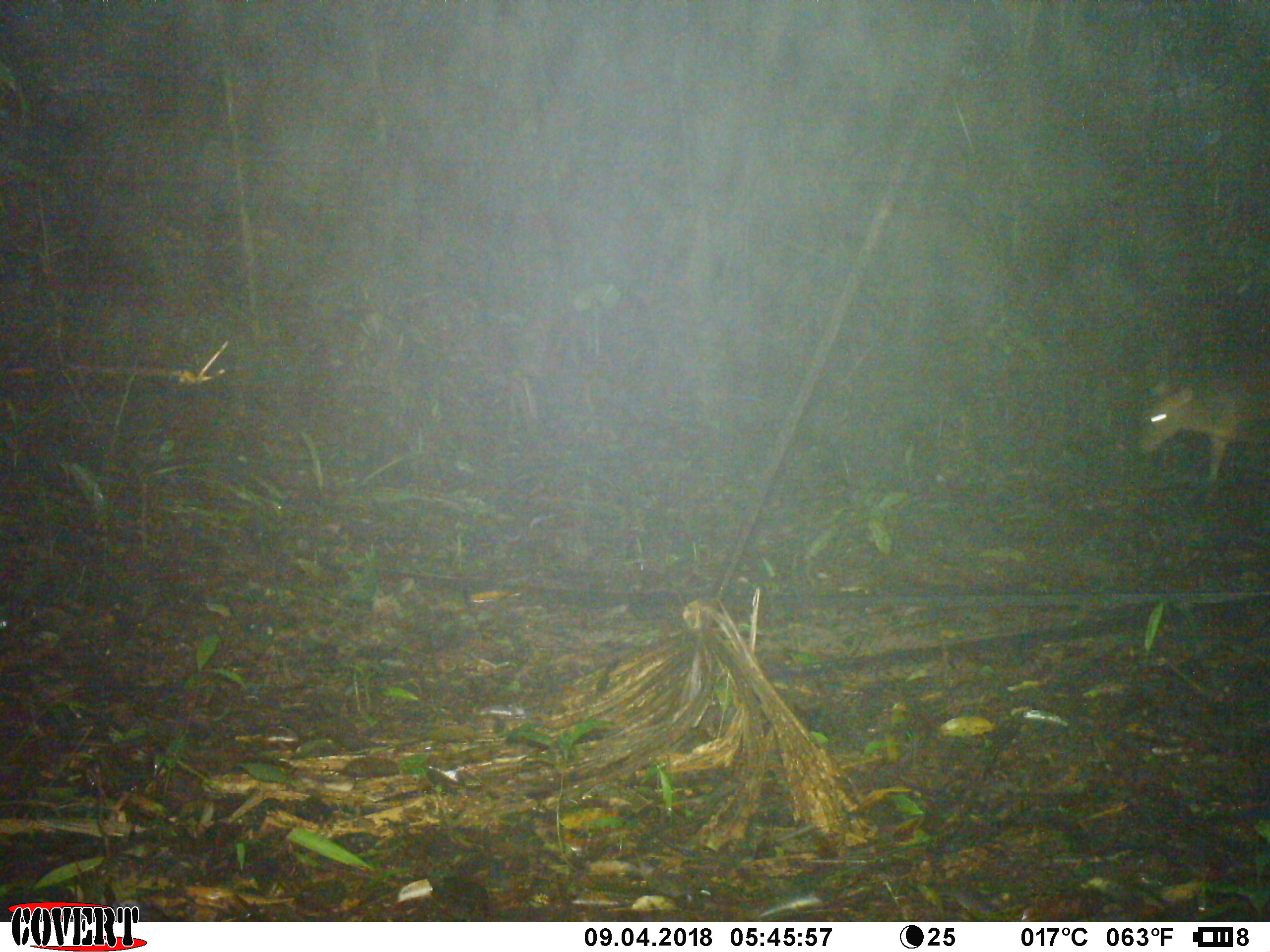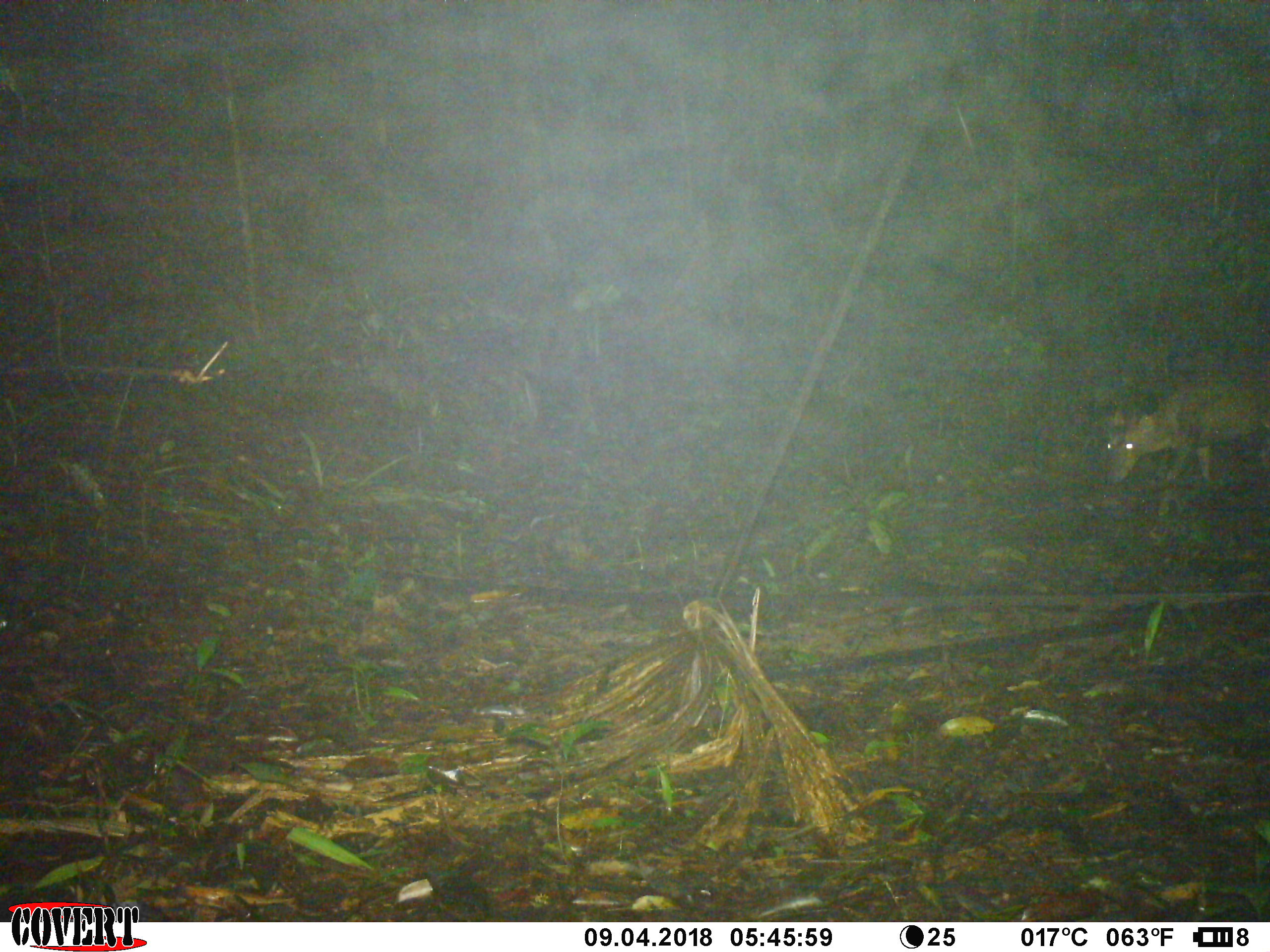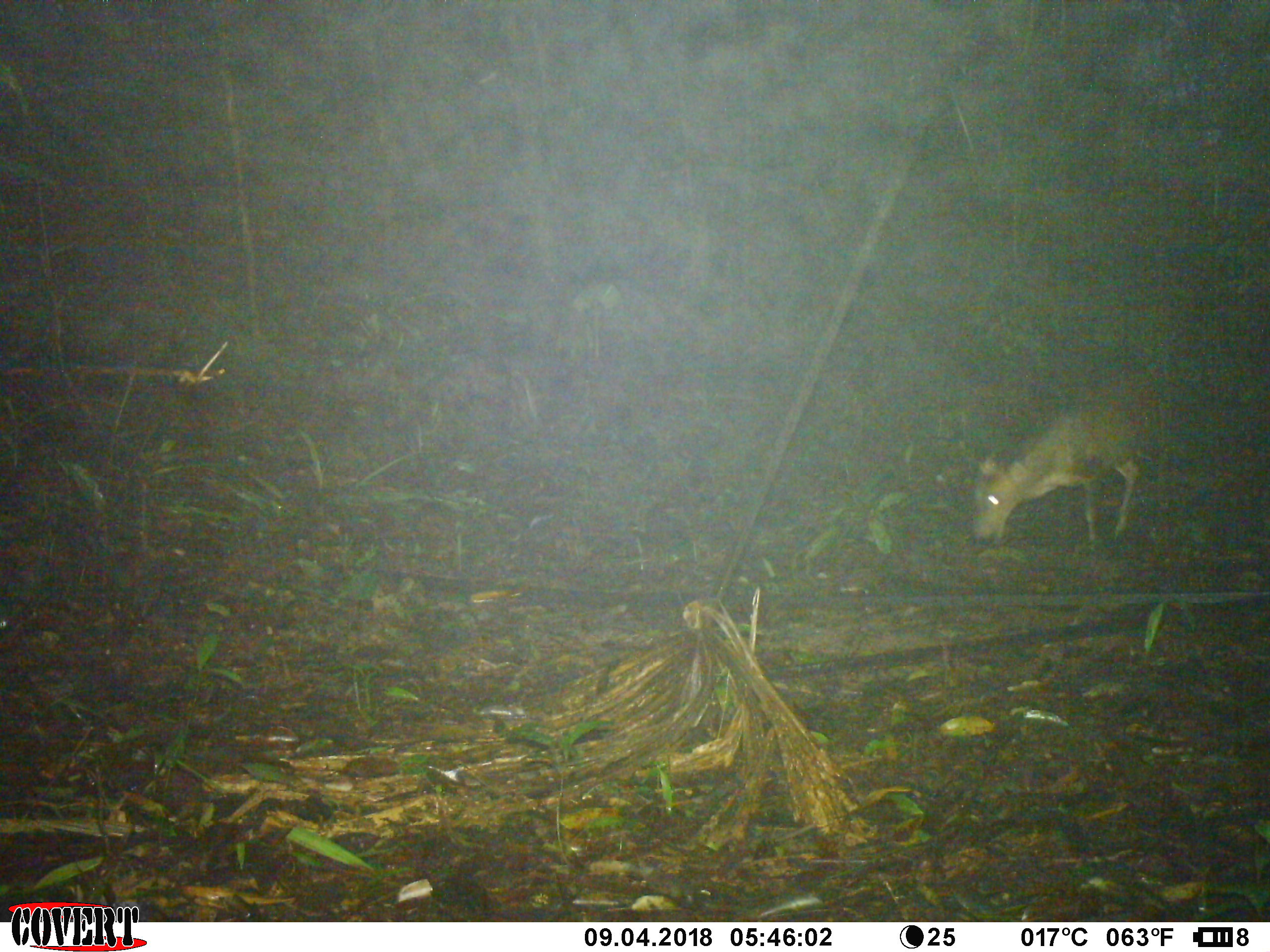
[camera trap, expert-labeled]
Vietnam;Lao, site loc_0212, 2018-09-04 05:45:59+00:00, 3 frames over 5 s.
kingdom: Animalia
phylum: Chordata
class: Mammalia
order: Artiodactyla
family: Cervidae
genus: Muntiacus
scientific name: Muntiacus rooseveltorum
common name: roosevelt's muntjac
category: roosevelts muntjac group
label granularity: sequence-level